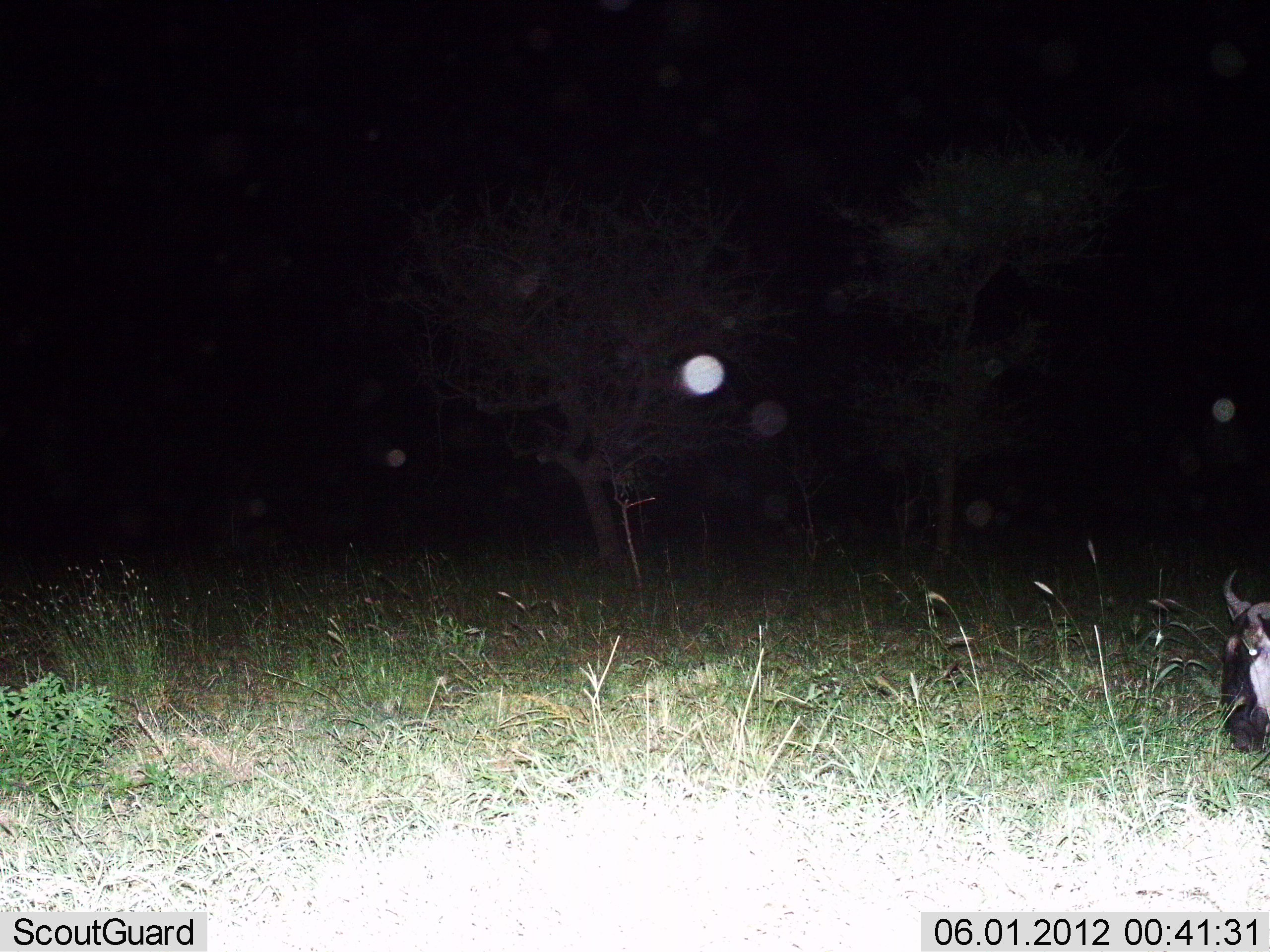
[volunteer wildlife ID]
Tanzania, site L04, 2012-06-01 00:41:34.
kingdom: Animalia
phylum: Chordata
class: Mammalia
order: Artiodactyla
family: Bovidae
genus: Connochaetes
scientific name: Connochaetes taurinus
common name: blue wildebeest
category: wildebeest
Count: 1.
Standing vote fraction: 40%.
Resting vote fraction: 20%.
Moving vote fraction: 10%.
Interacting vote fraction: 0%.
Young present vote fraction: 0%.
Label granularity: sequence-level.